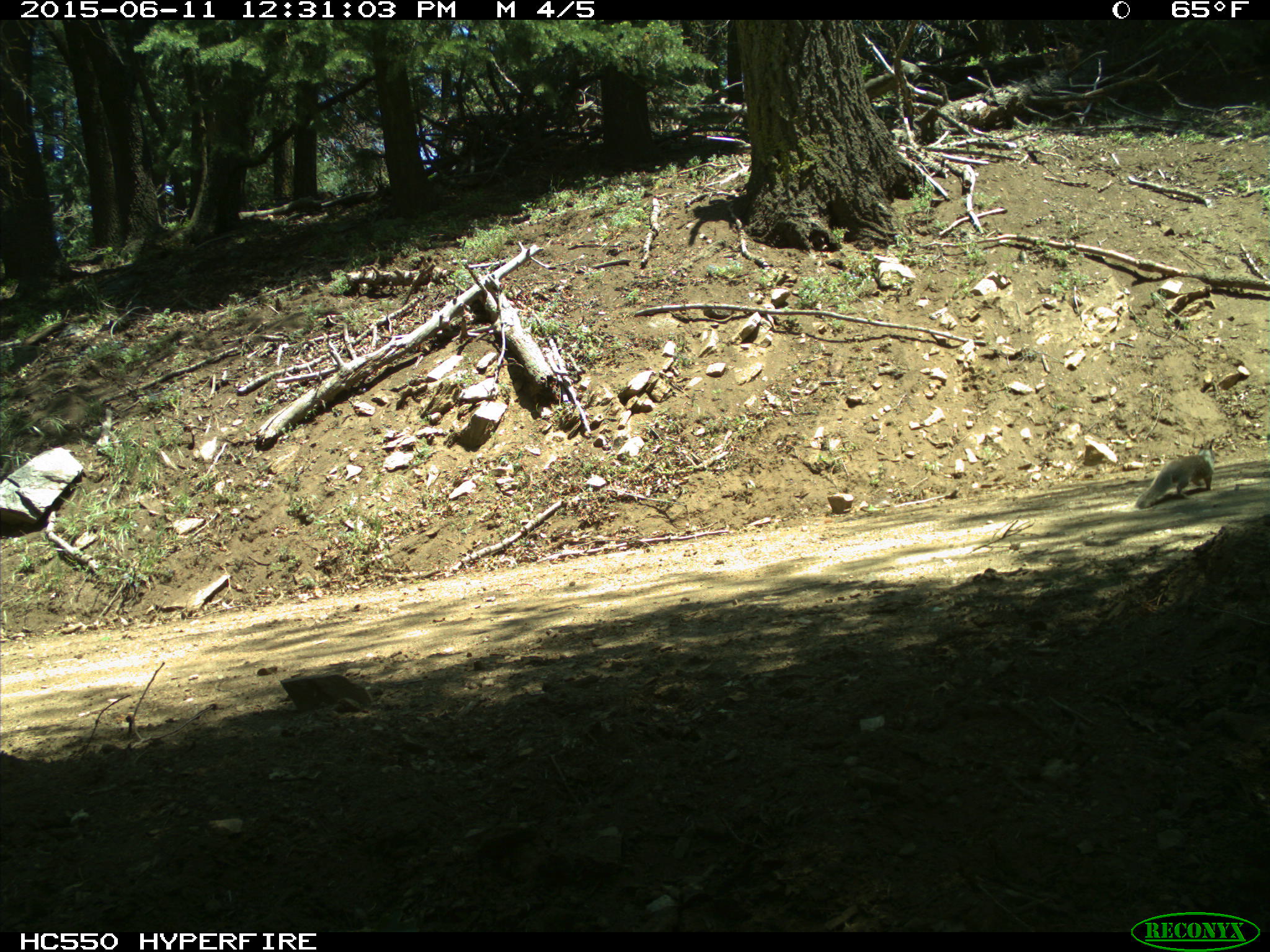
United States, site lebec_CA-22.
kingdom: Animalia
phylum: Chordata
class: Mammalia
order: Rodentia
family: Sciuridae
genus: Otospermophilus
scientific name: Otospermophilus beecheyi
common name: california ground squirrel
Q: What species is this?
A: Otospermophilus beecheyi (california ground squirrel).